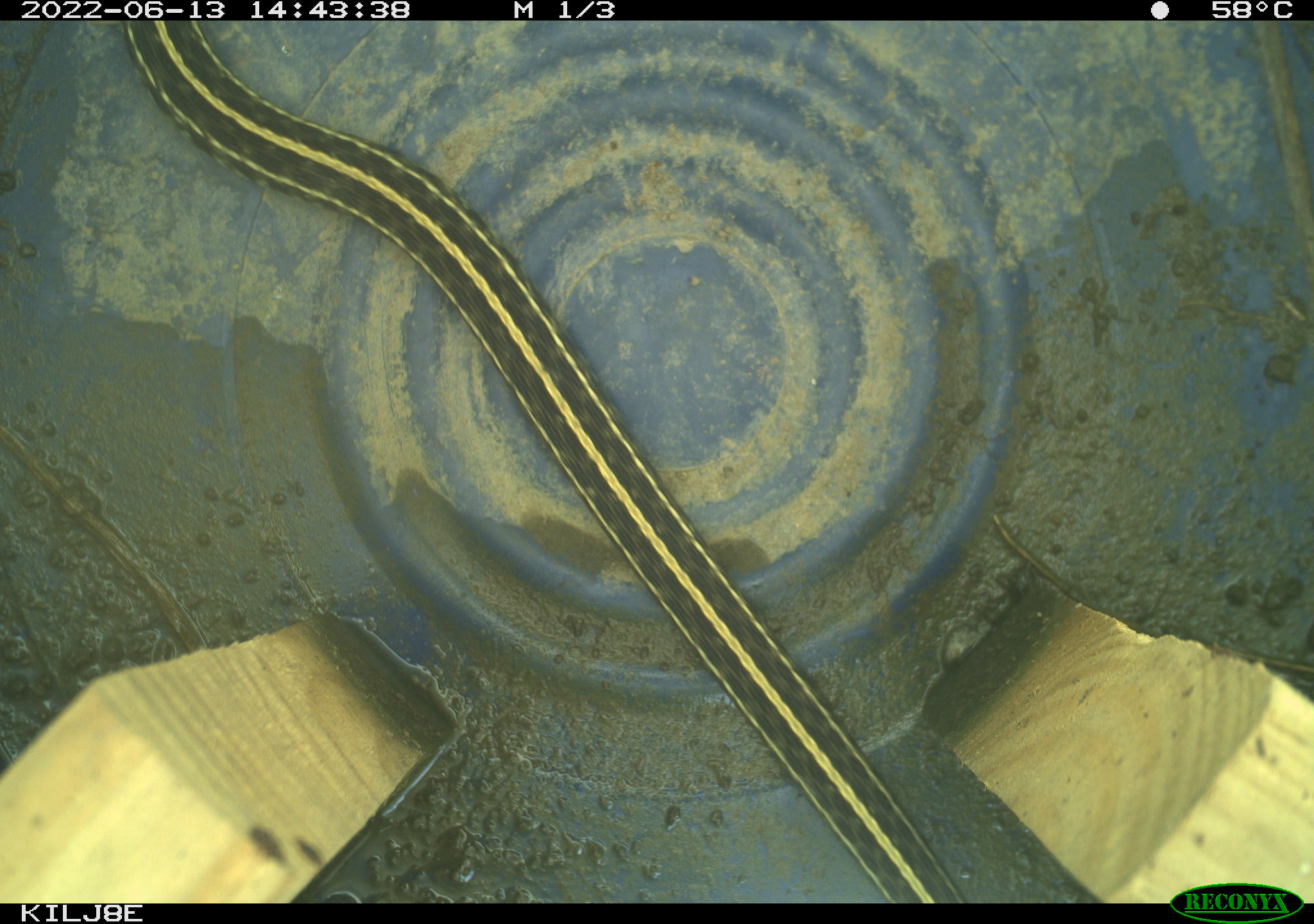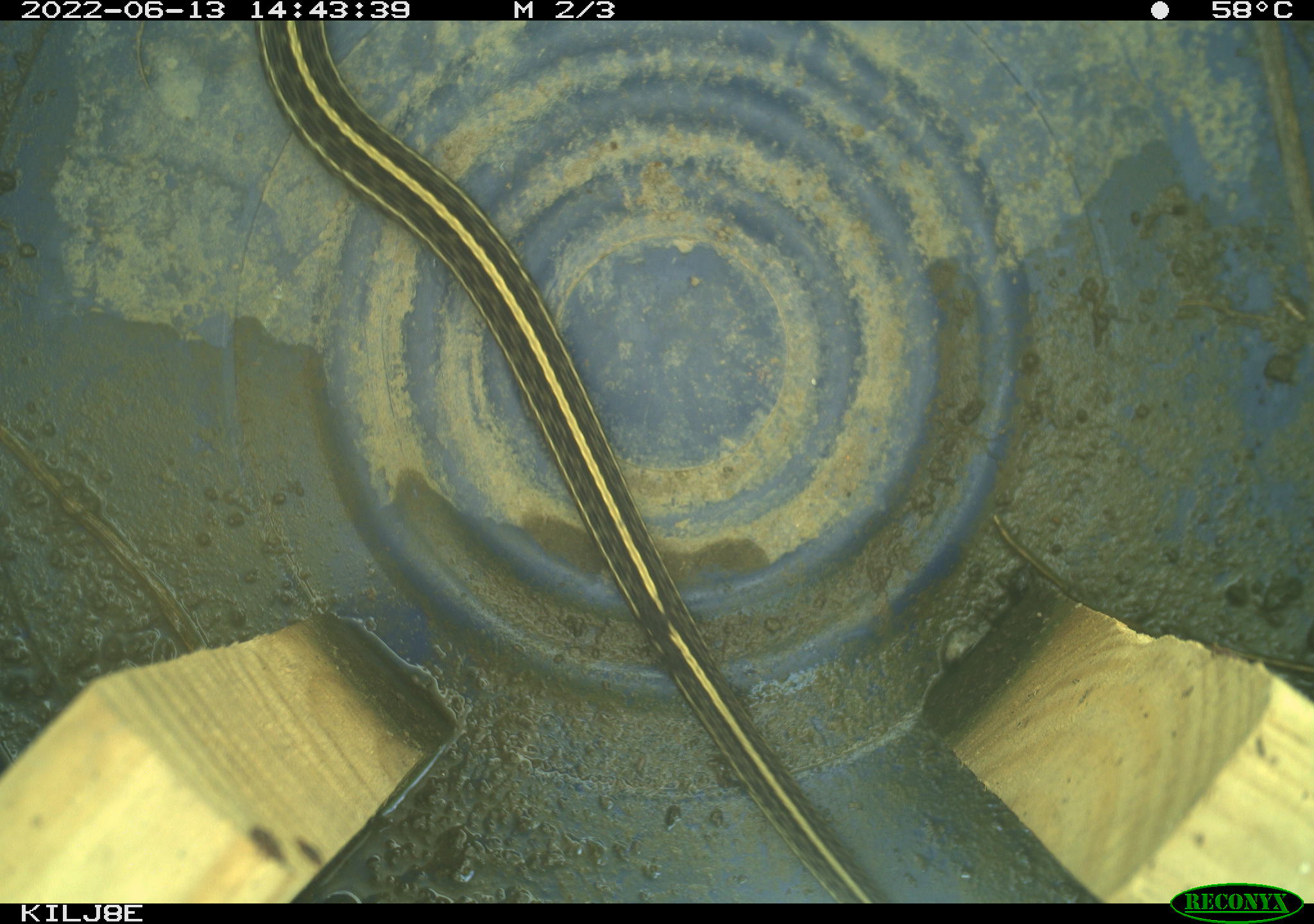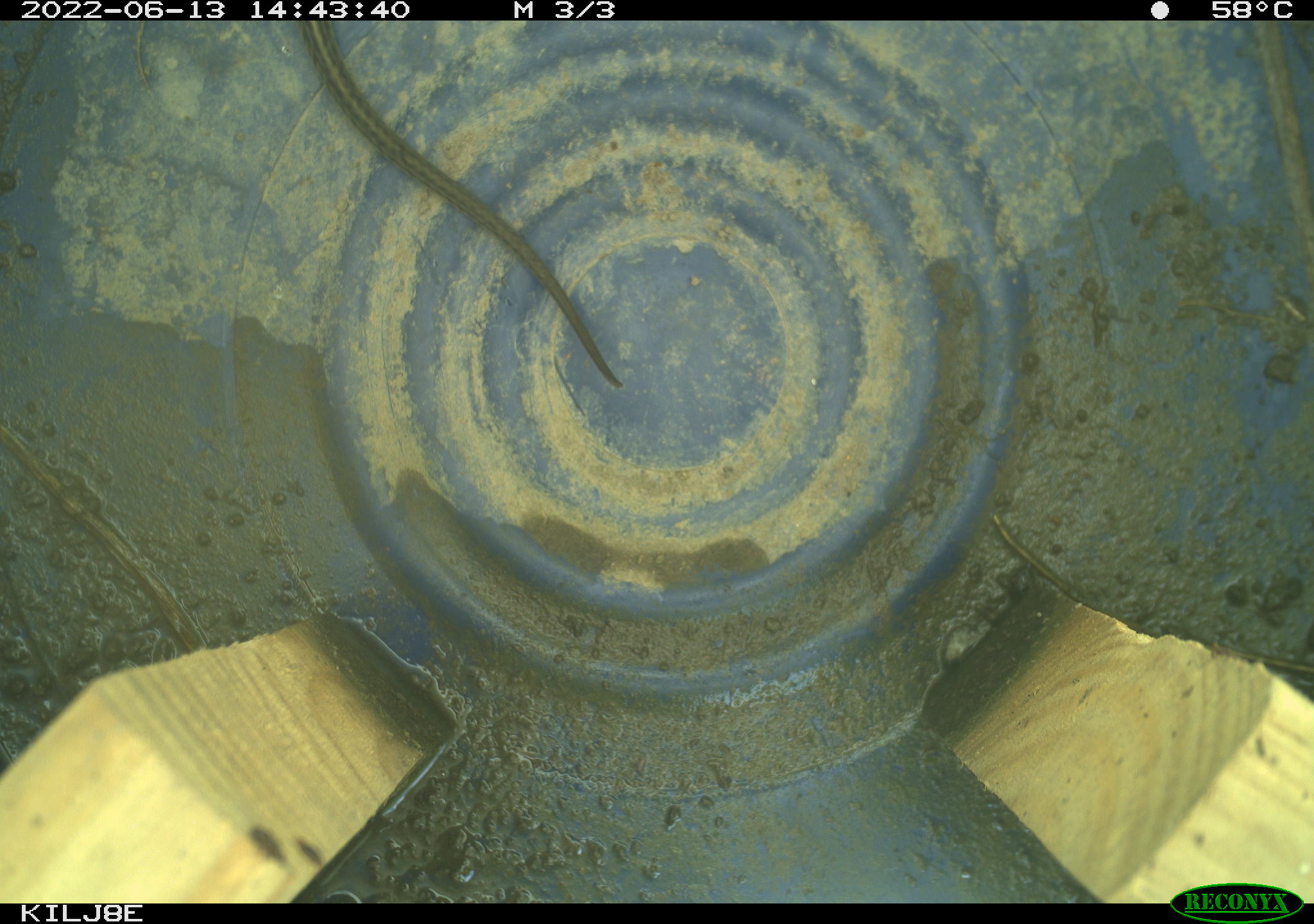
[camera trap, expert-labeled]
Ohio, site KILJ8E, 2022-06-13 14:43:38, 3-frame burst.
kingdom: Animalia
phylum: Chordata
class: Reptilia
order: Squamata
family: Colubridae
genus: Thamnophis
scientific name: Thamnophis radix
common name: plains gartersnake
Plains gartersnake (Thamnophis radix).